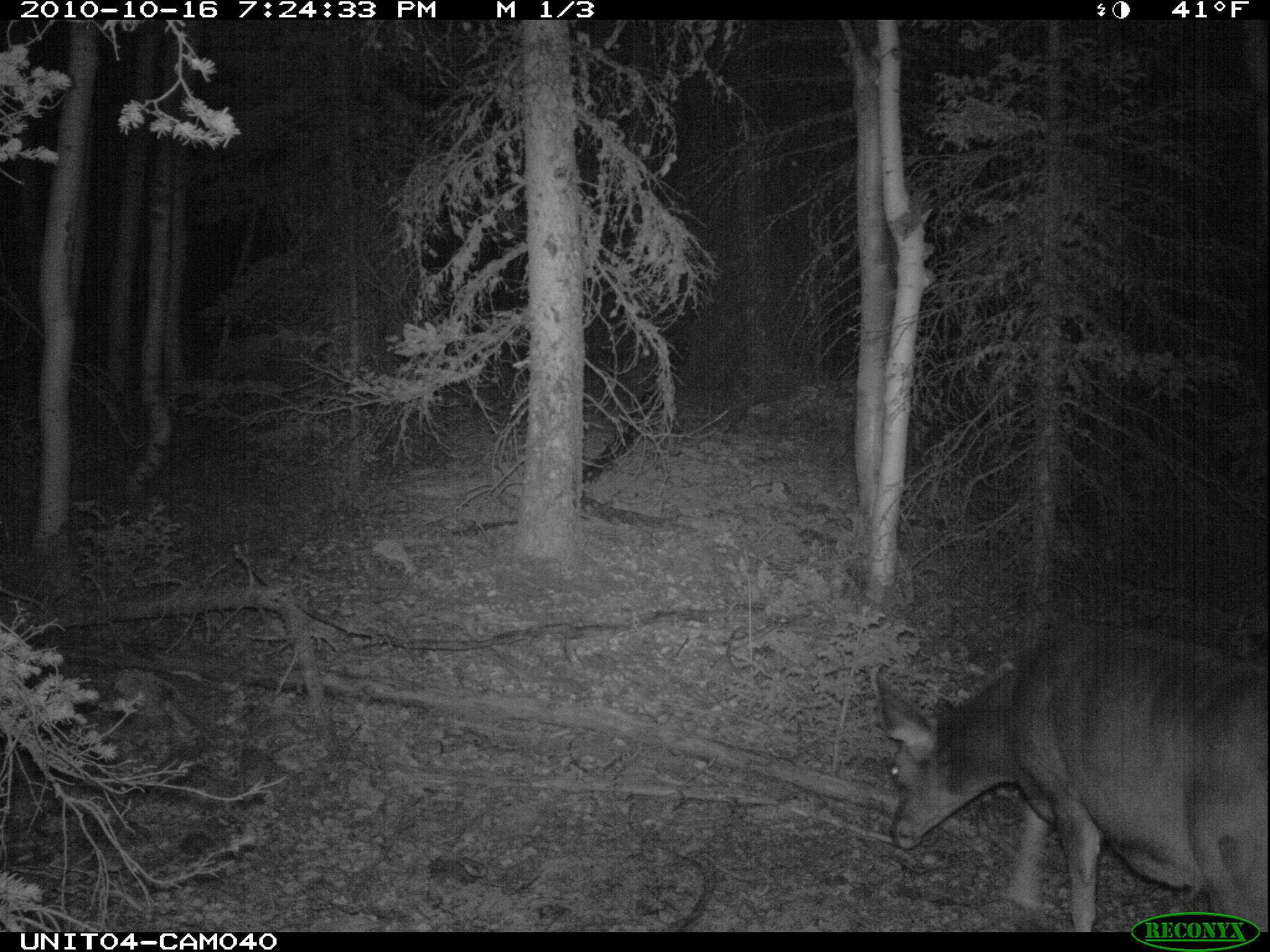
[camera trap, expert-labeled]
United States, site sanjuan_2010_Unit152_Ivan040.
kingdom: Animalia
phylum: Chordata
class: Mammalia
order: Artiodactyla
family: Cervidae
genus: Odocoileus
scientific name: Odocoileus hemionus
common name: mule deer